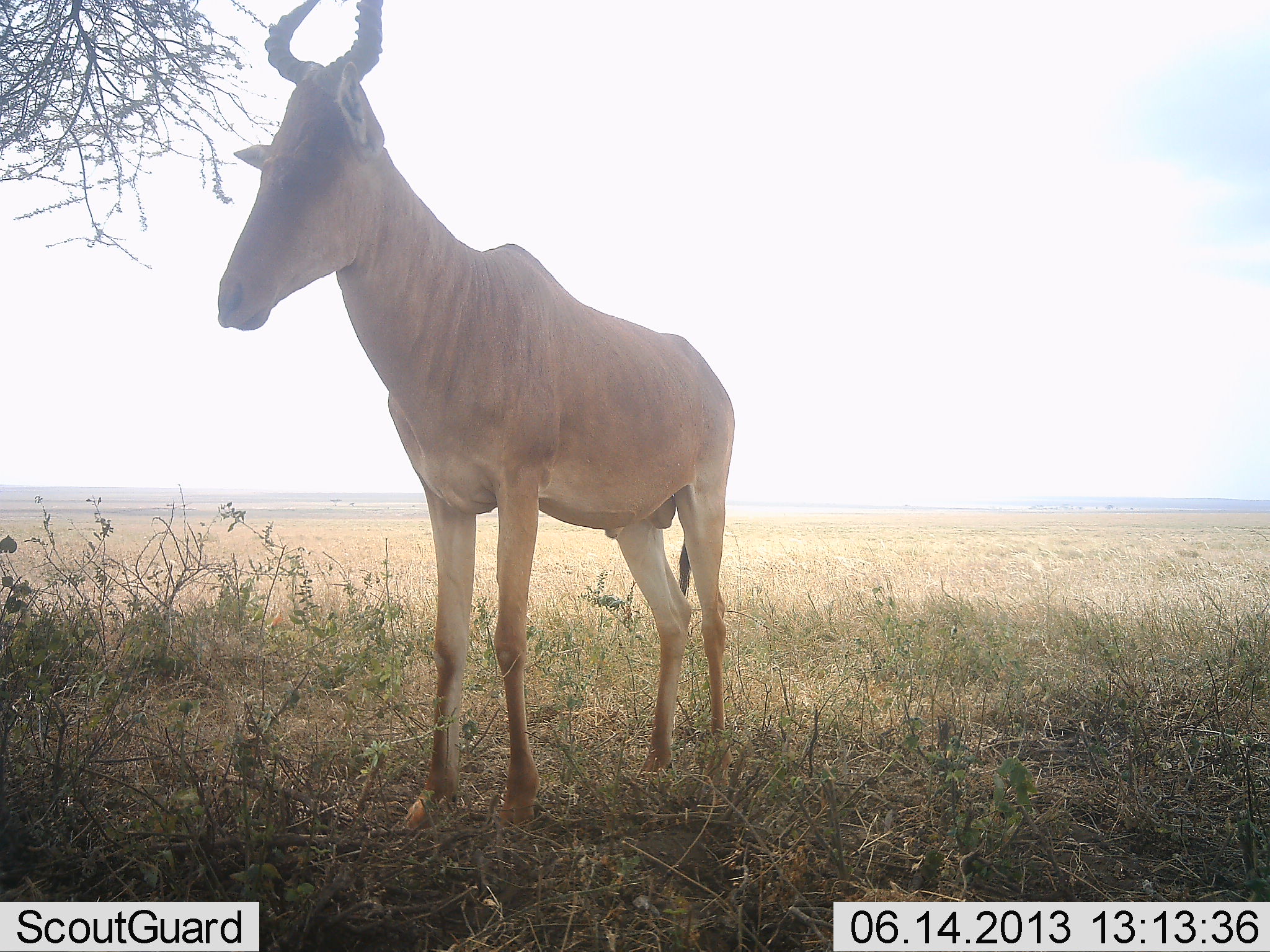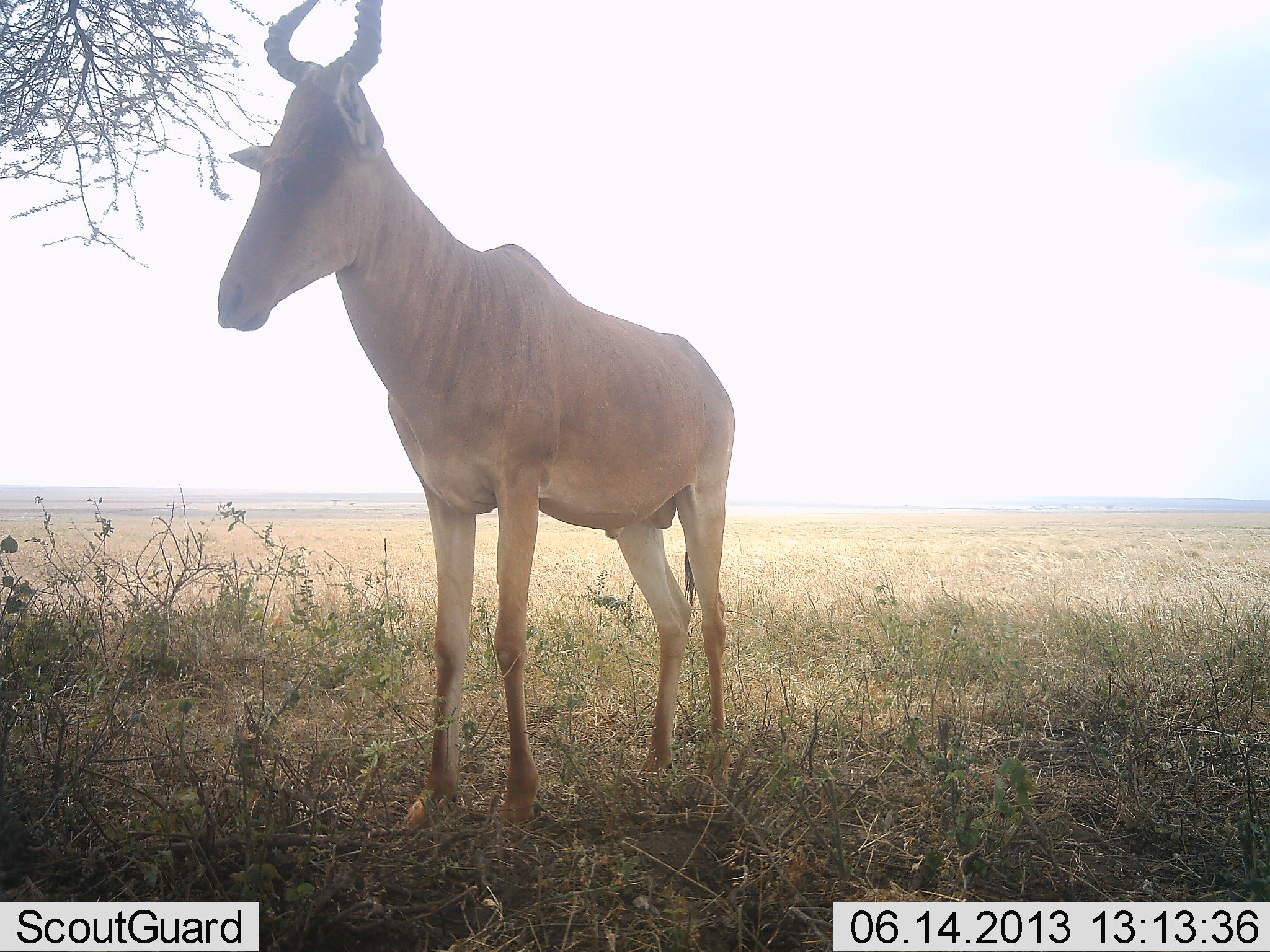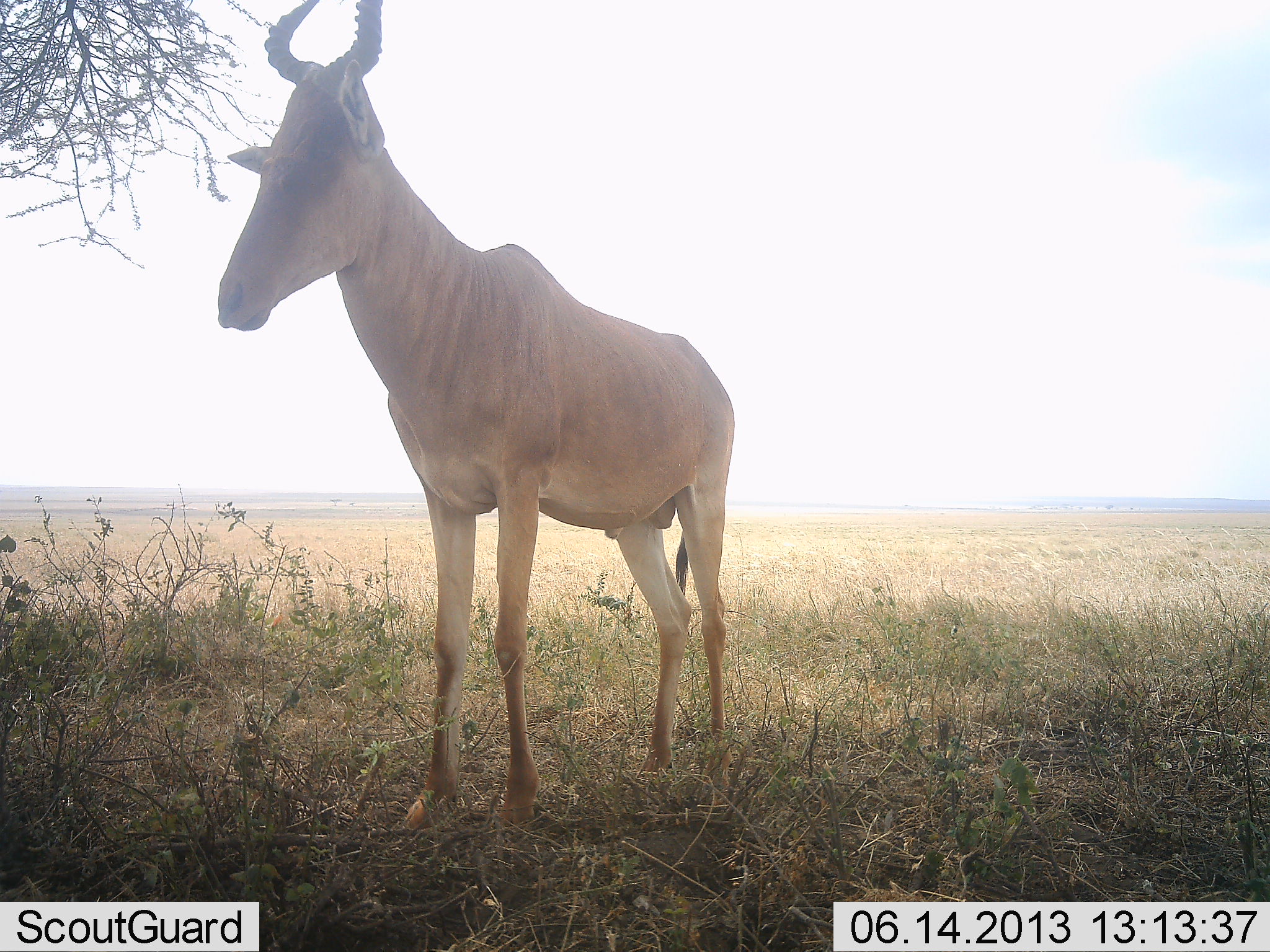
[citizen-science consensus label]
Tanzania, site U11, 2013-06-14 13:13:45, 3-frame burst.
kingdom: Animalia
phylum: Chordata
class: Mammalia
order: Artiodactyla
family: Bovidae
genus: Alcelaphus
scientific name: Alcelaphus buselaphus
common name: hartebeest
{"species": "hartebeest (Alcelaphus buselaphus)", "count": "1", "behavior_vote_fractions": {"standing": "100%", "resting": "0%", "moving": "0%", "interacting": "0%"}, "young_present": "0%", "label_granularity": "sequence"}